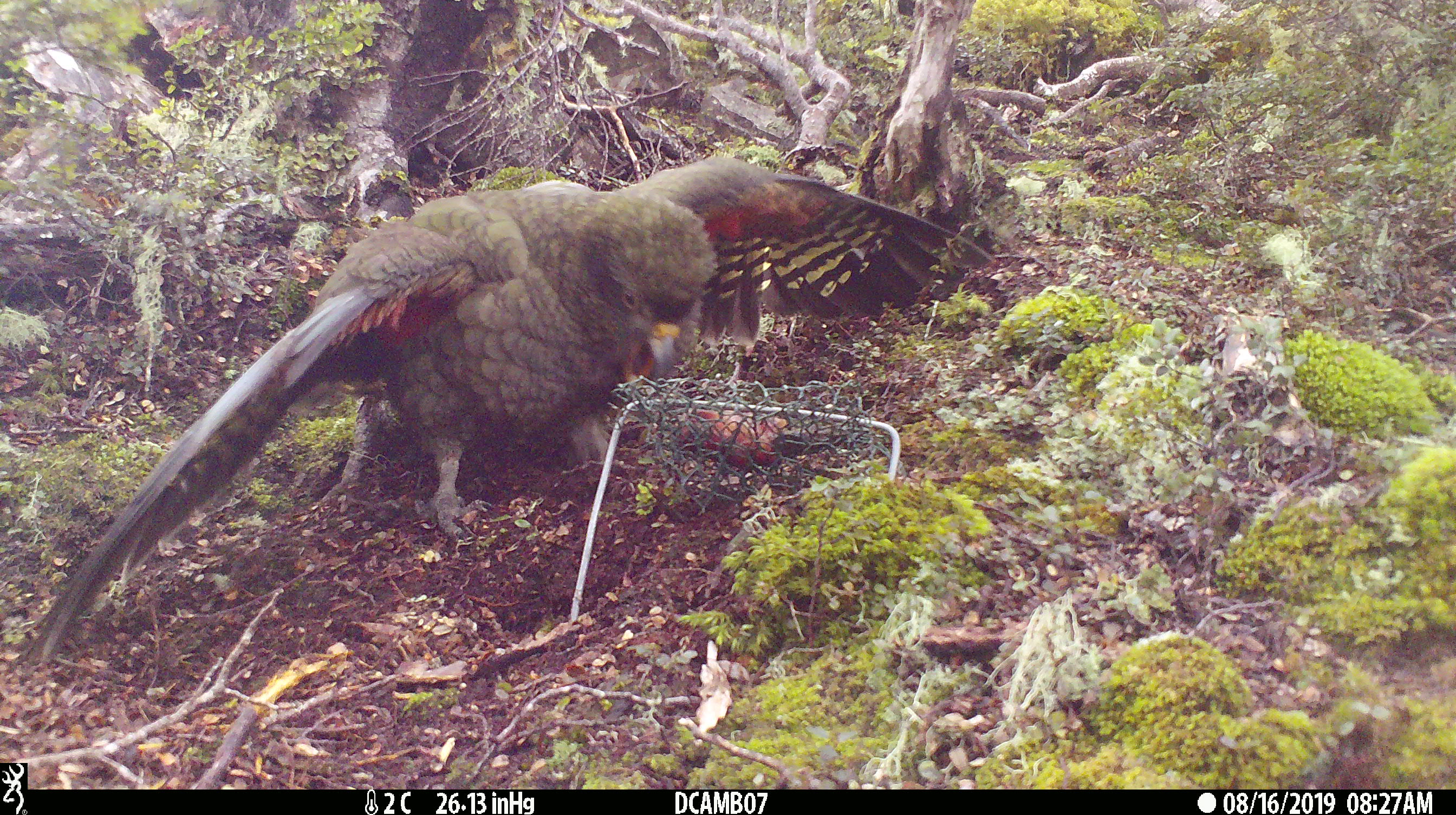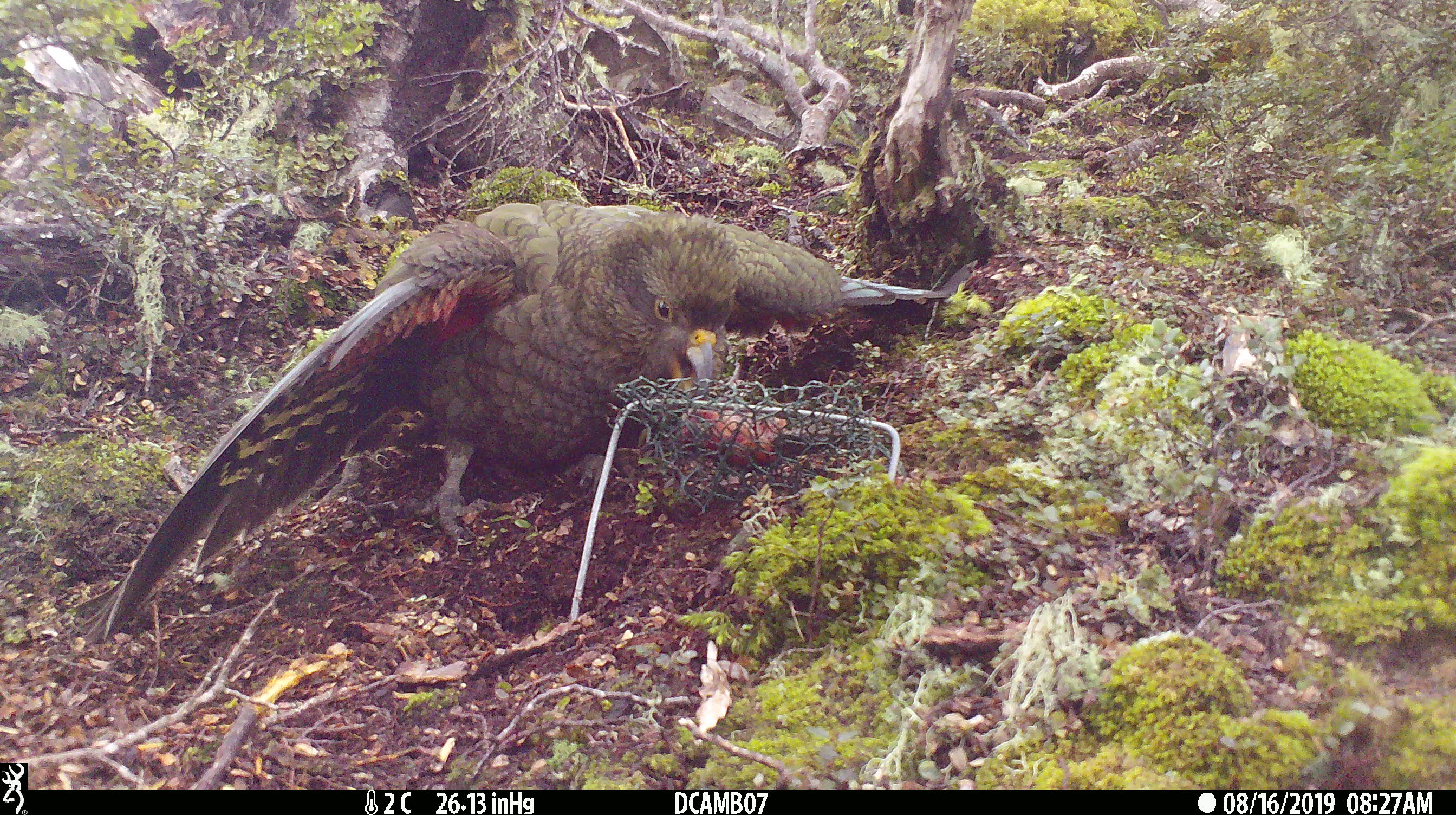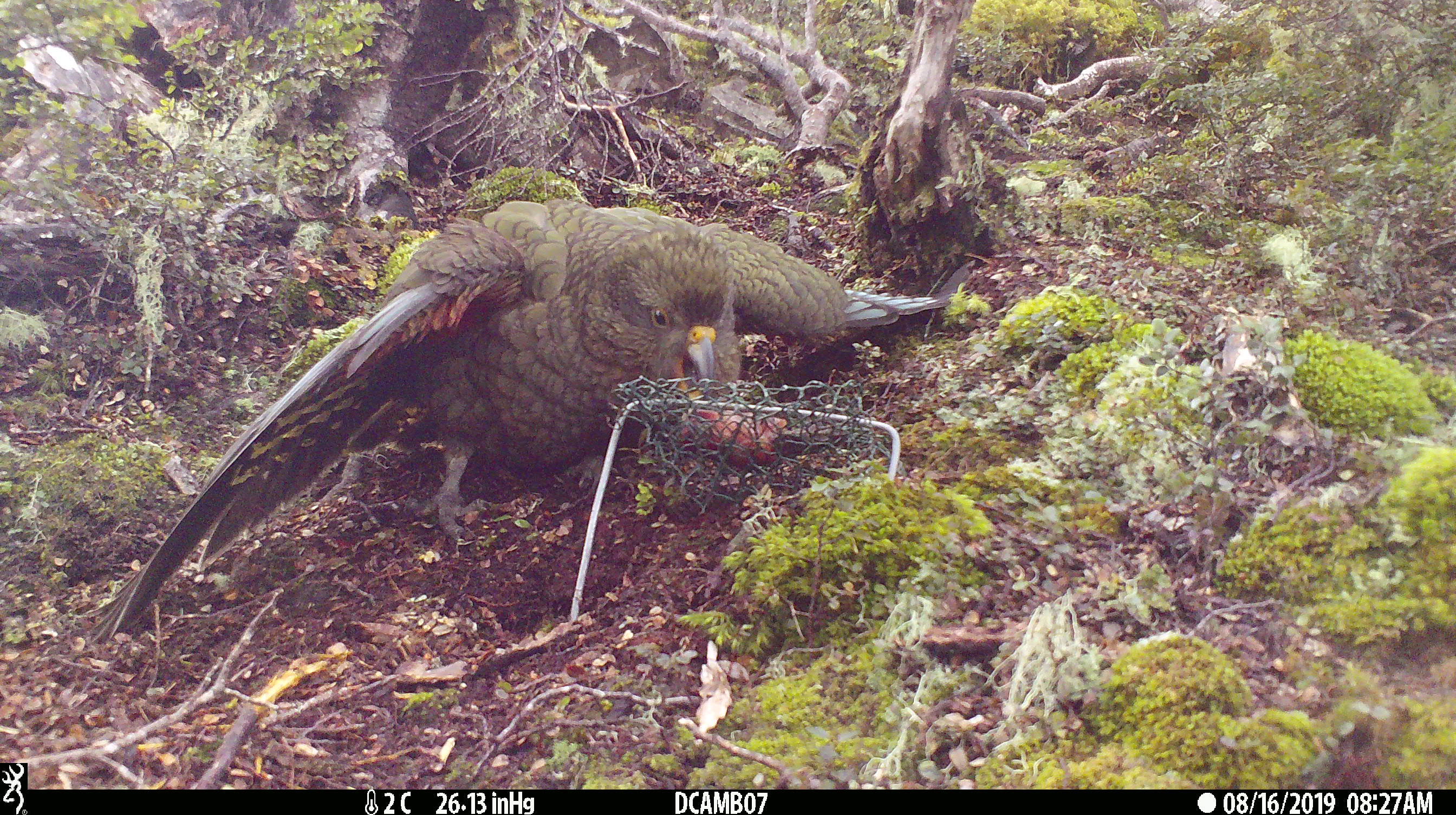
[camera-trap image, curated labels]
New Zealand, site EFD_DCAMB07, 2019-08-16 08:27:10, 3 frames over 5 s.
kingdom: Animalia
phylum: Chordata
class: Aves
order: Psittaciformes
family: Strigopidae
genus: Nestor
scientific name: Nestor notabilis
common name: kea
Kea (Nestor notabilis).